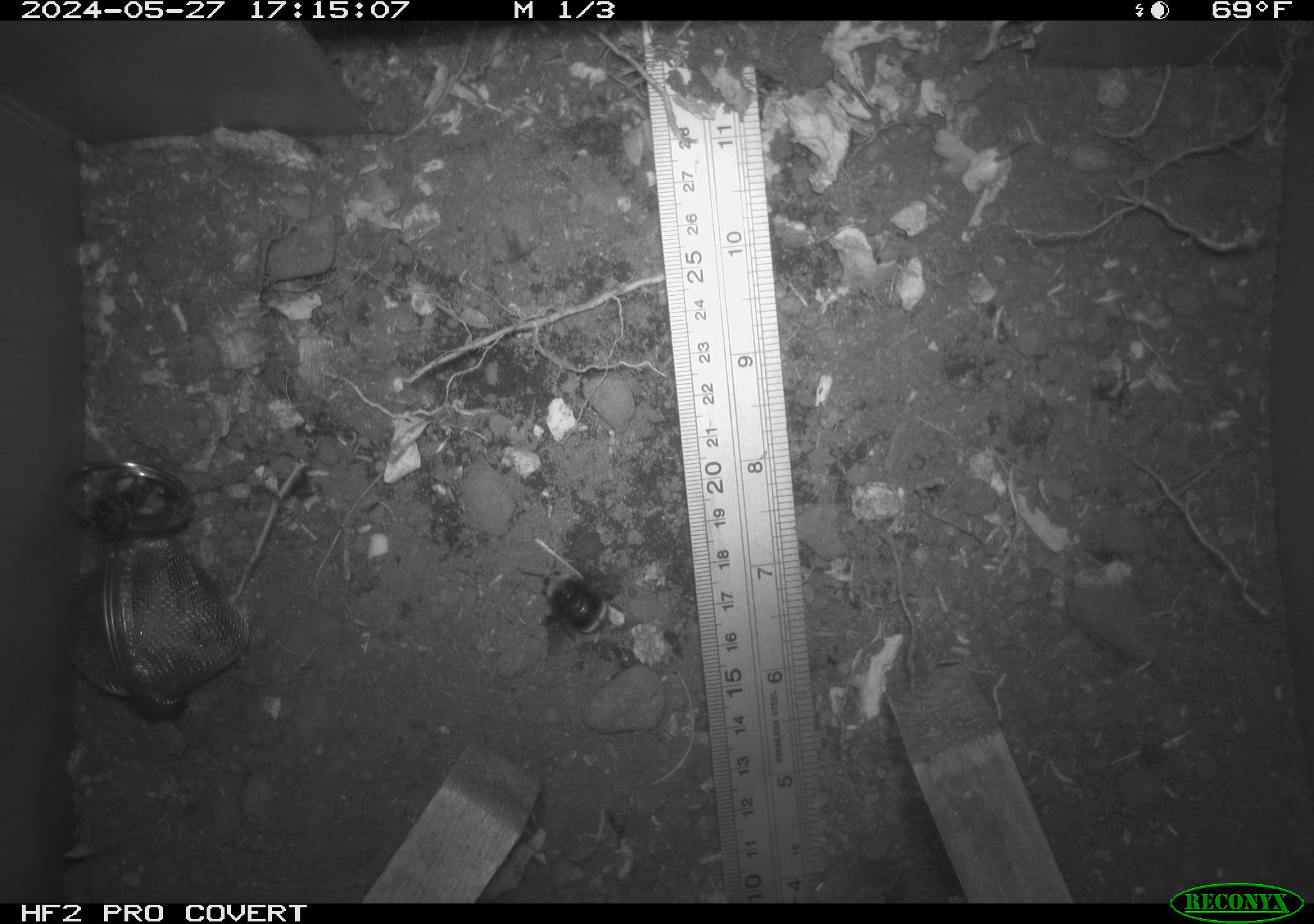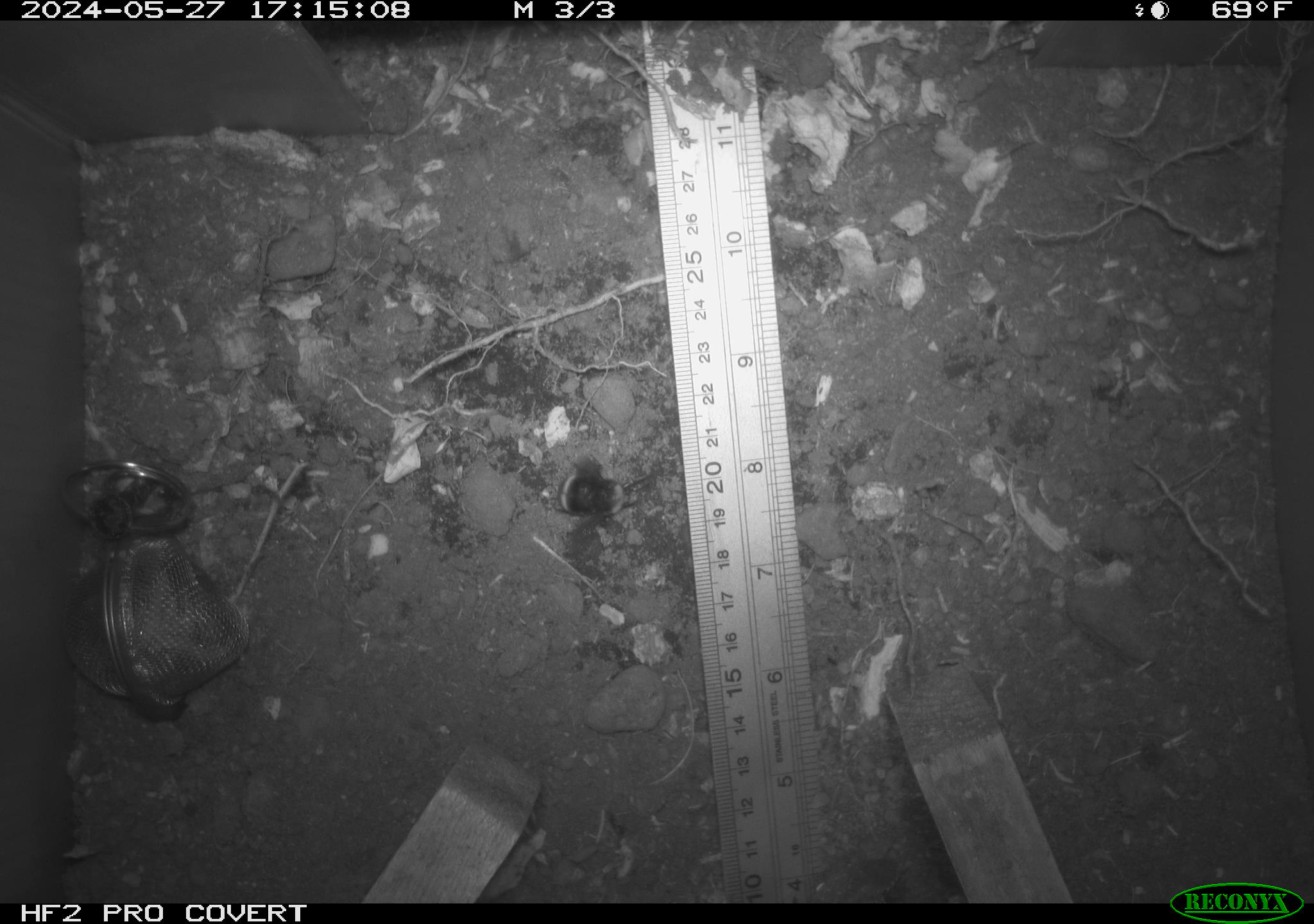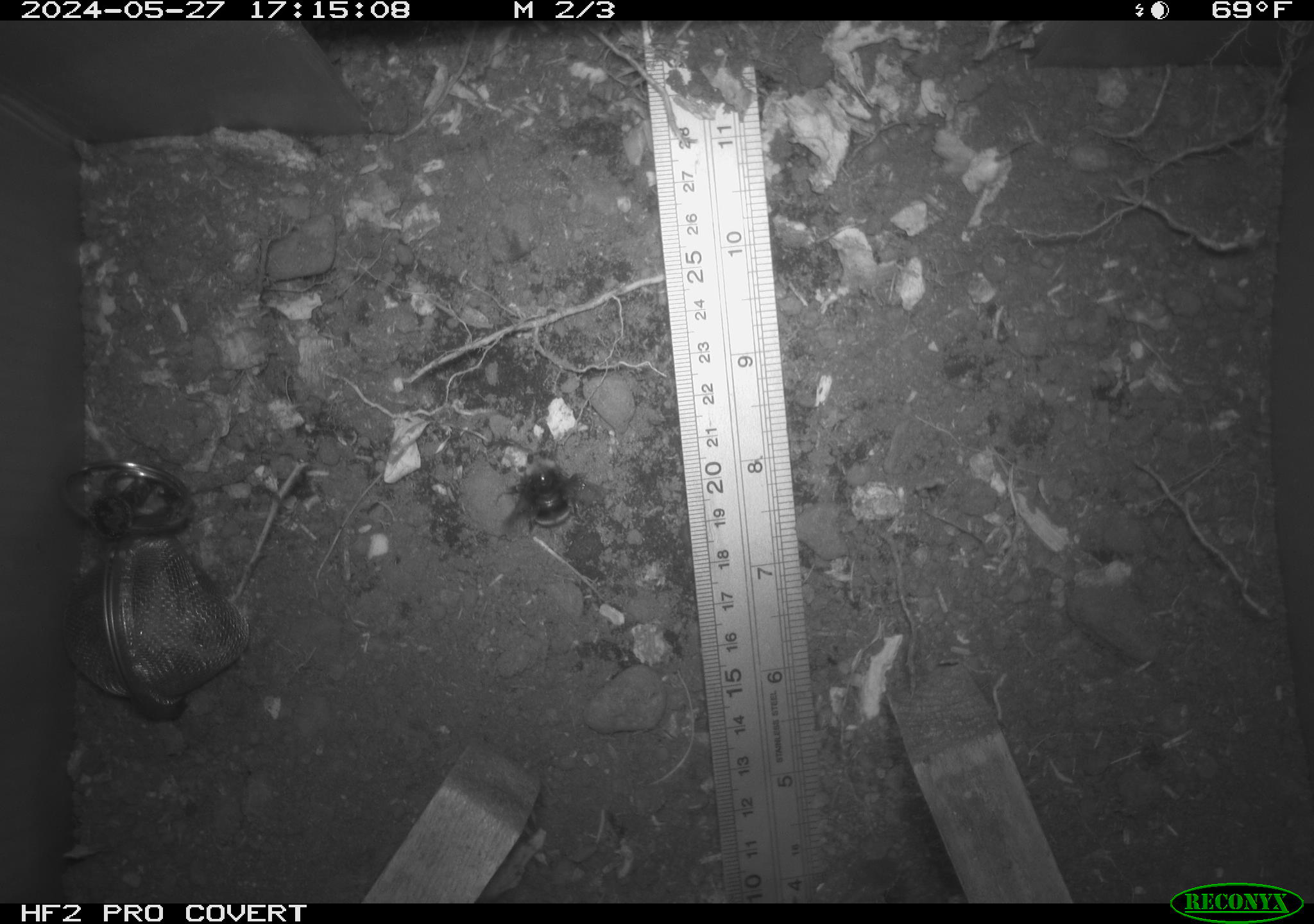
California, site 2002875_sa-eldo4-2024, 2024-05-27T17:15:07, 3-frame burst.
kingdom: Animalia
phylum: Arthropoda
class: Insecta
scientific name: Insecta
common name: insect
Insect (Insecta).